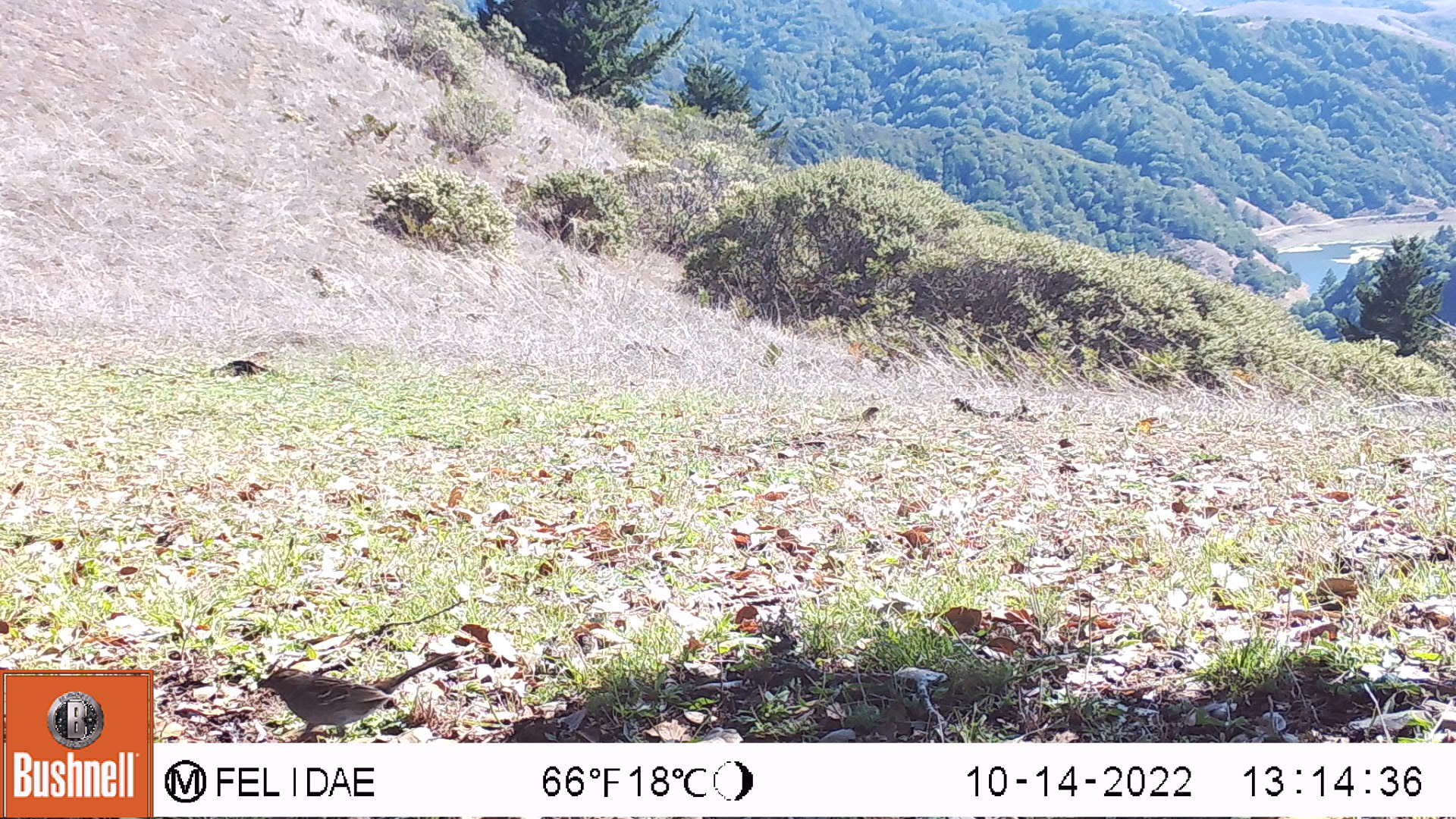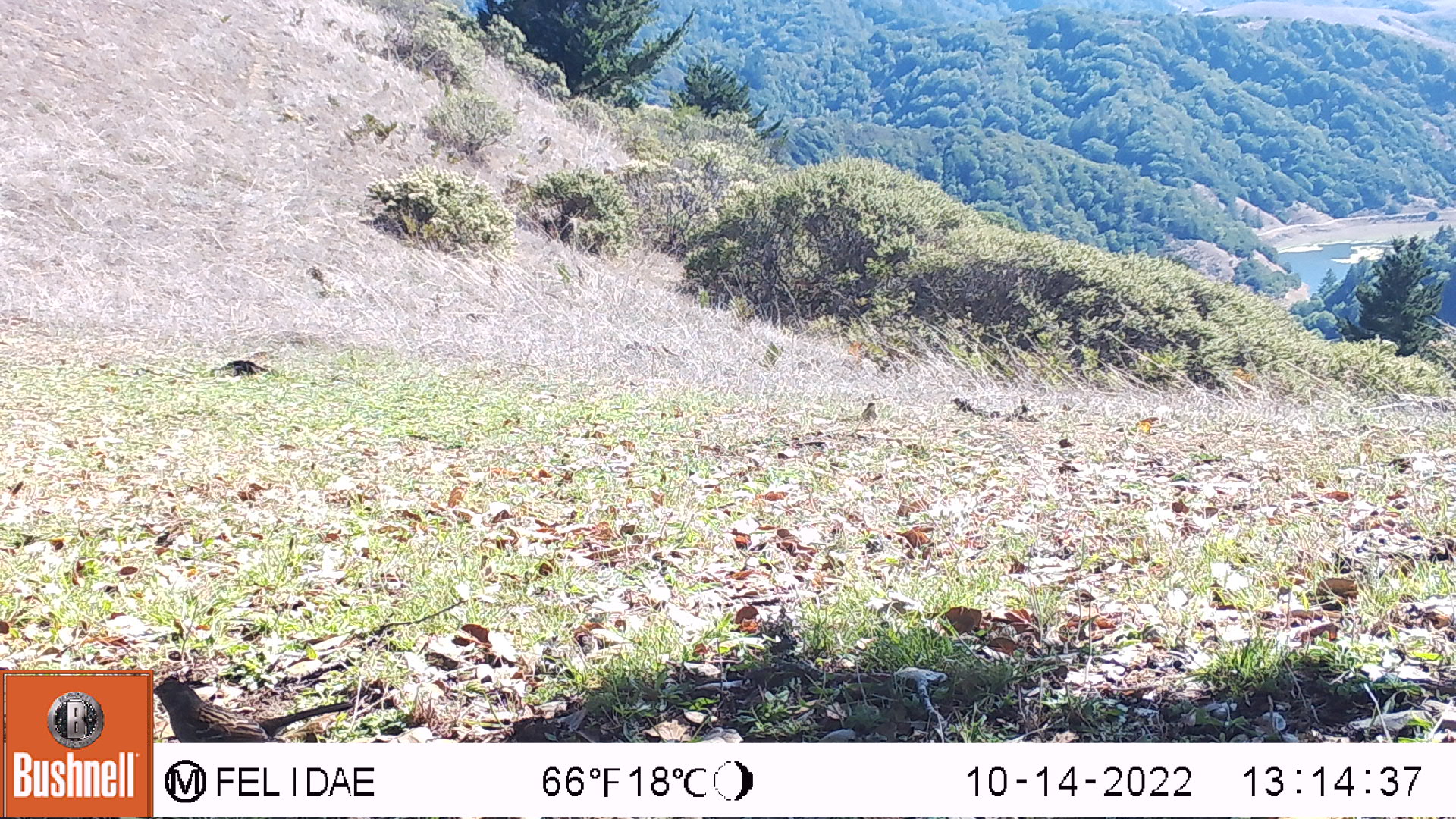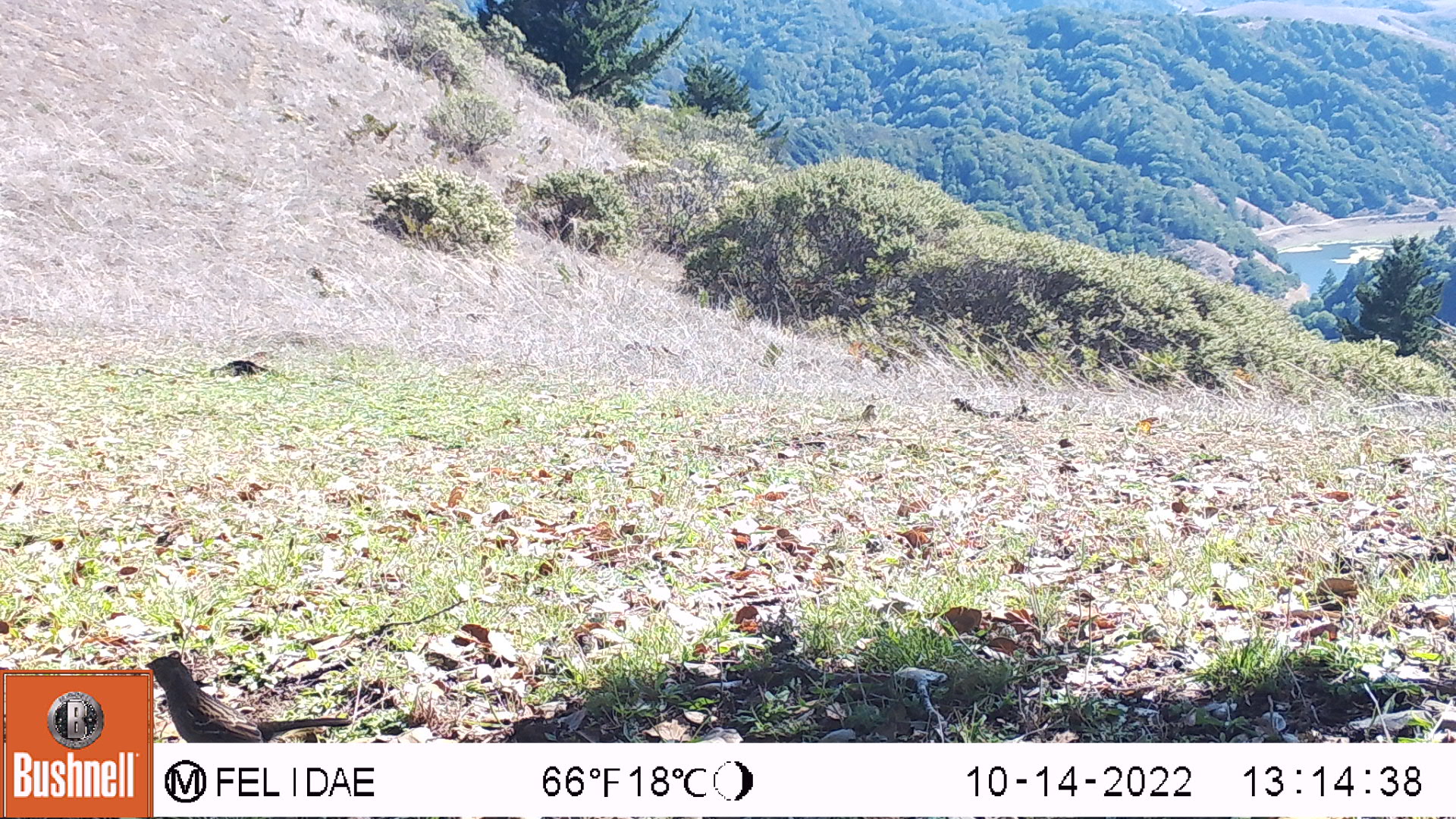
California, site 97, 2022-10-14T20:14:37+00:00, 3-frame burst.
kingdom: Animalia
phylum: Chordata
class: Aves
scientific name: Aves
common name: bird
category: unknown bird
Unknown bird (bird) (Aves).